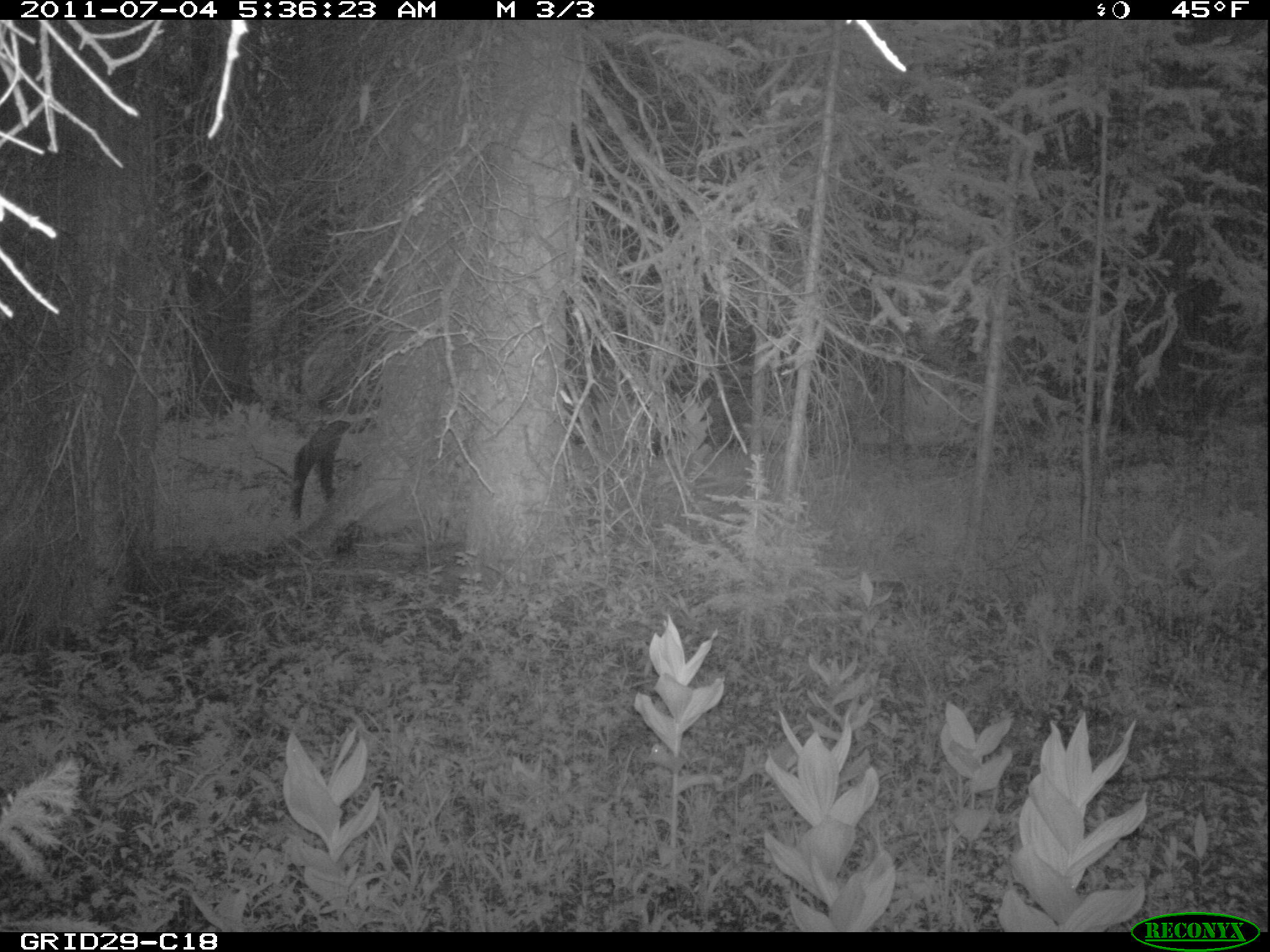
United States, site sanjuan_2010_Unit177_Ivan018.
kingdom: Animalia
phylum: Chordata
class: Mammalia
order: Artiodactyla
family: Cervidae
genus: Cervus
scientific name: Cervus elaphus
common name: red deer